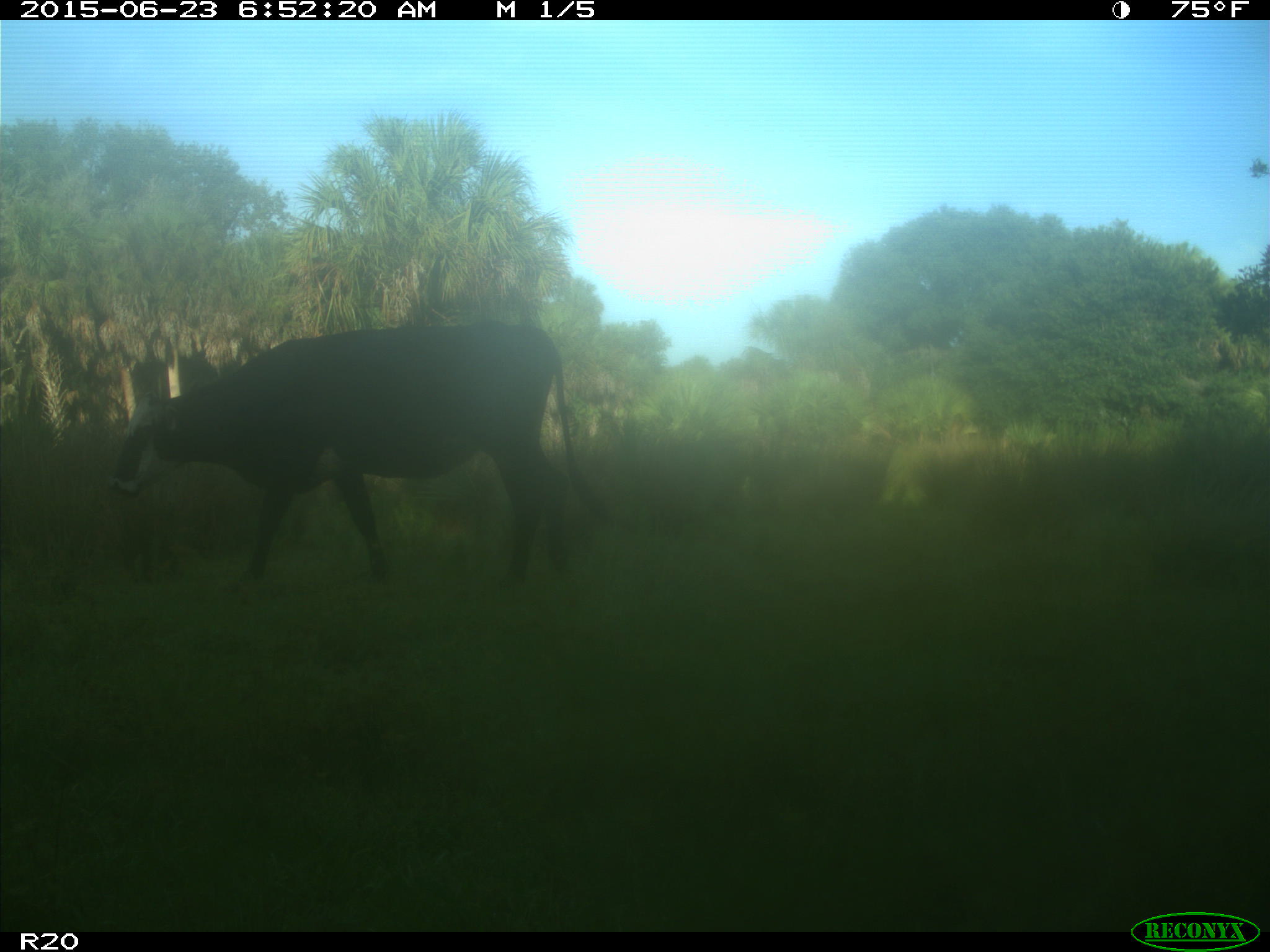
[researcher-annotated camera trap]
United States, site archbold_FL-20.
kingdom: Animalia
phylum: Chordata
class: Mammalia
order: Artiodactyla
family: Bovidae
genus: Bos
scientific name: Bos taurus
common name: domestic cow